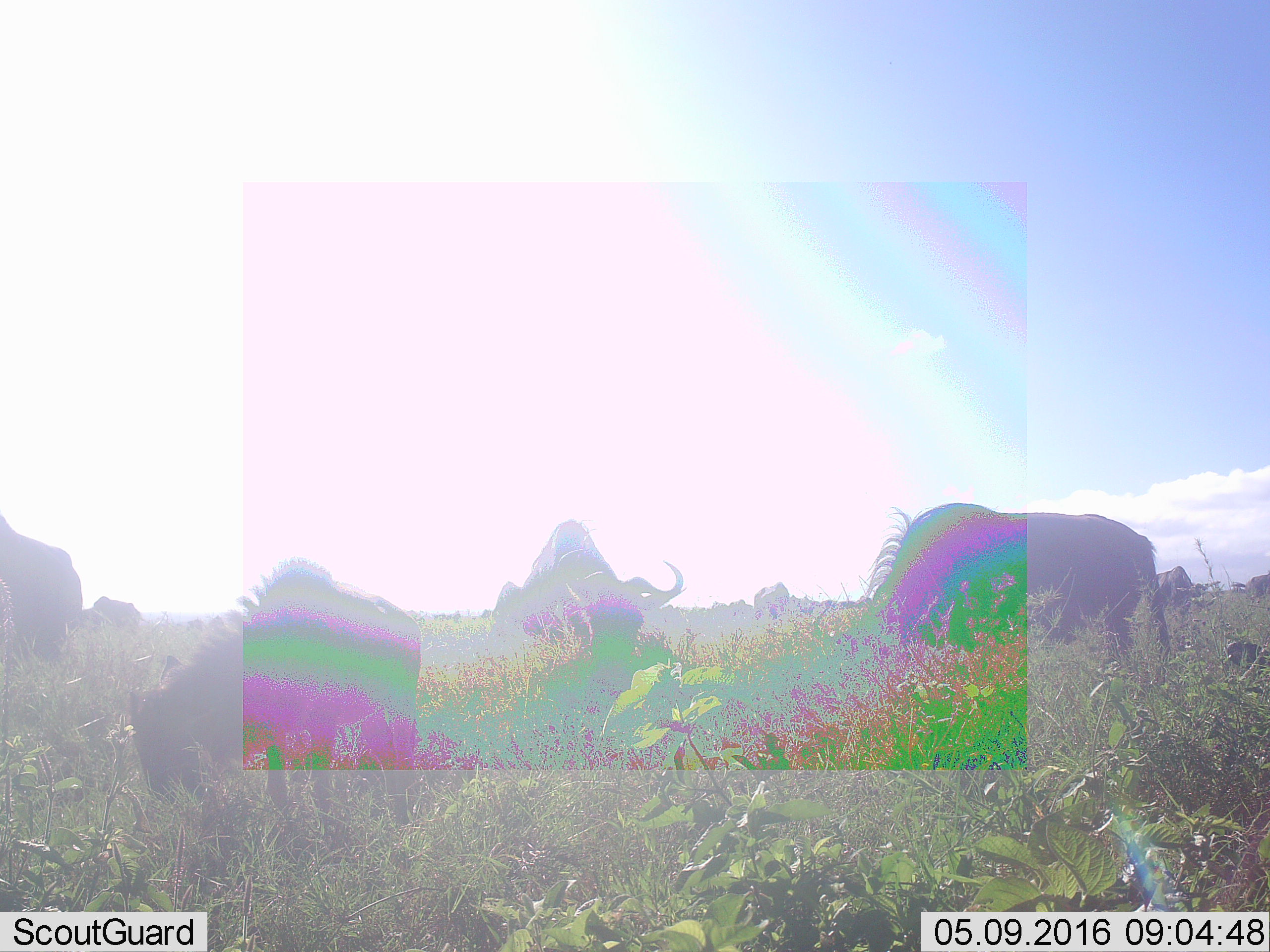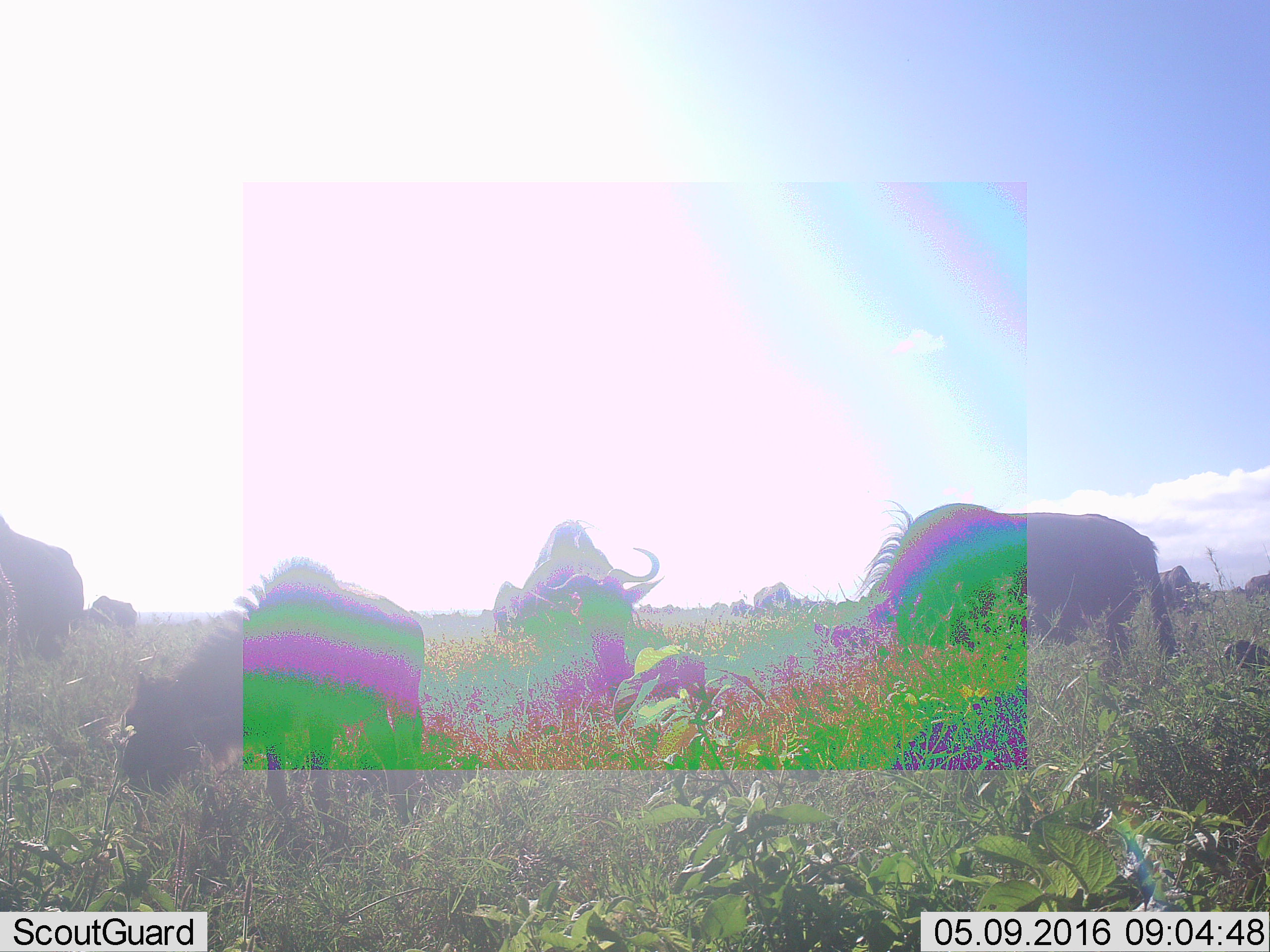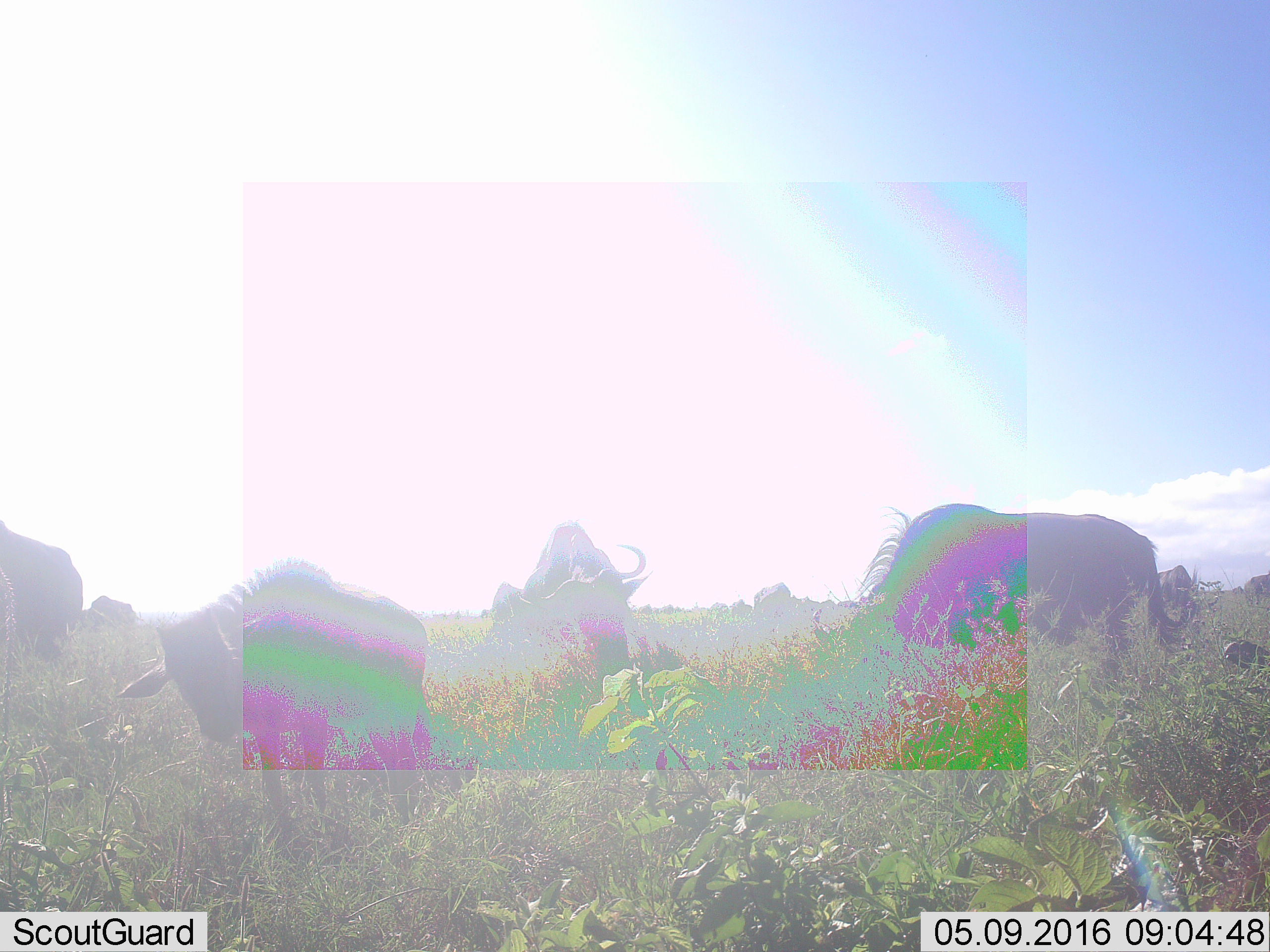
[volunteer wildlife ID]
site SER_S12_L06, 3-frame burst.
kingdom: Animalia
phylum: Chordata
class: Mammalia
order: Artiodactyla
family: Bovidae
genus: Connochaetes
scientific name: Connochaetes taurinus taurinus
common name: blue wildebeest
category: wildebeestblue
Wildebeestblue (blue wildebeest) (Connochaetes taurinus taurinus), count 11-50. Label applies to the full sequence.